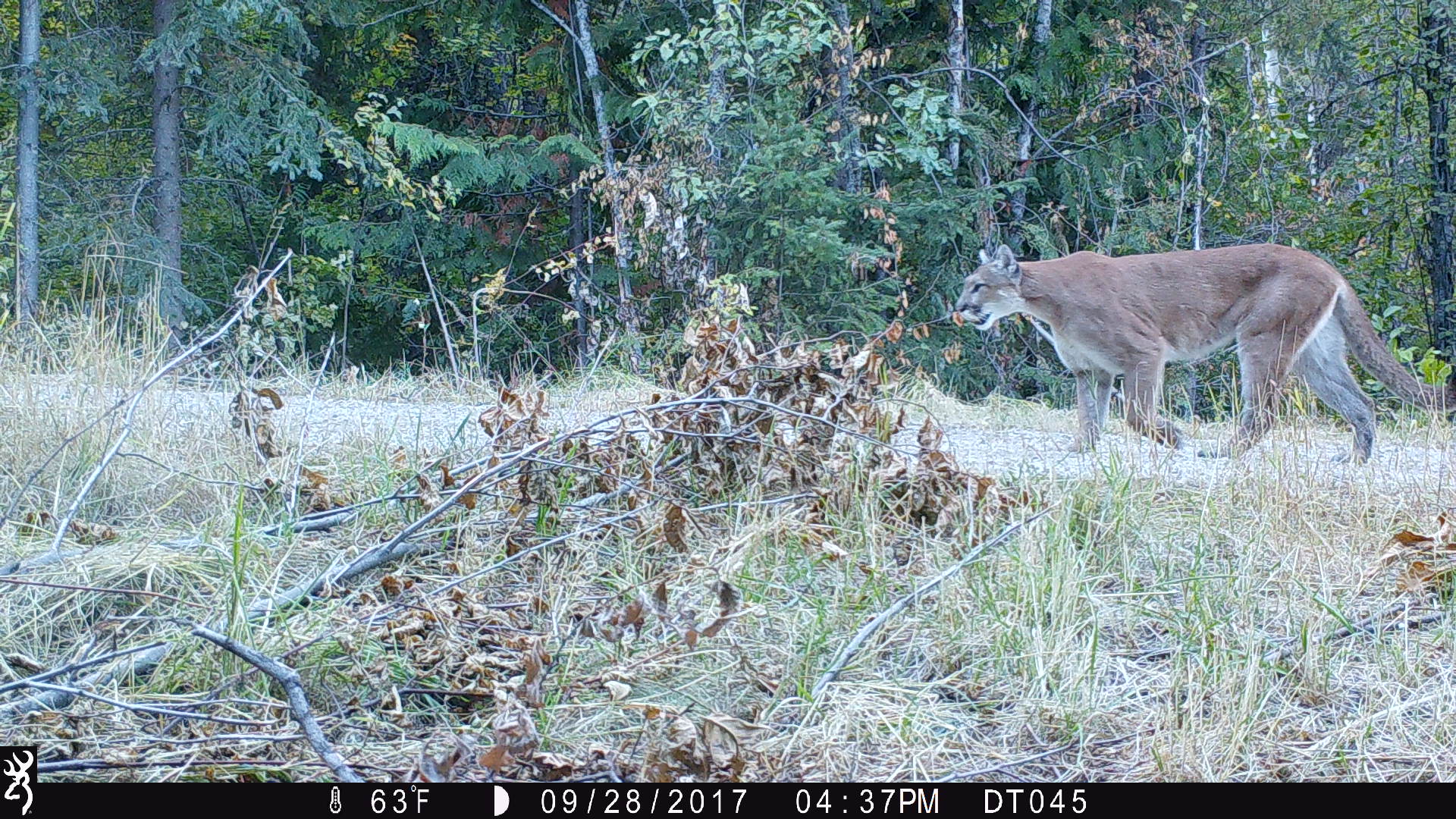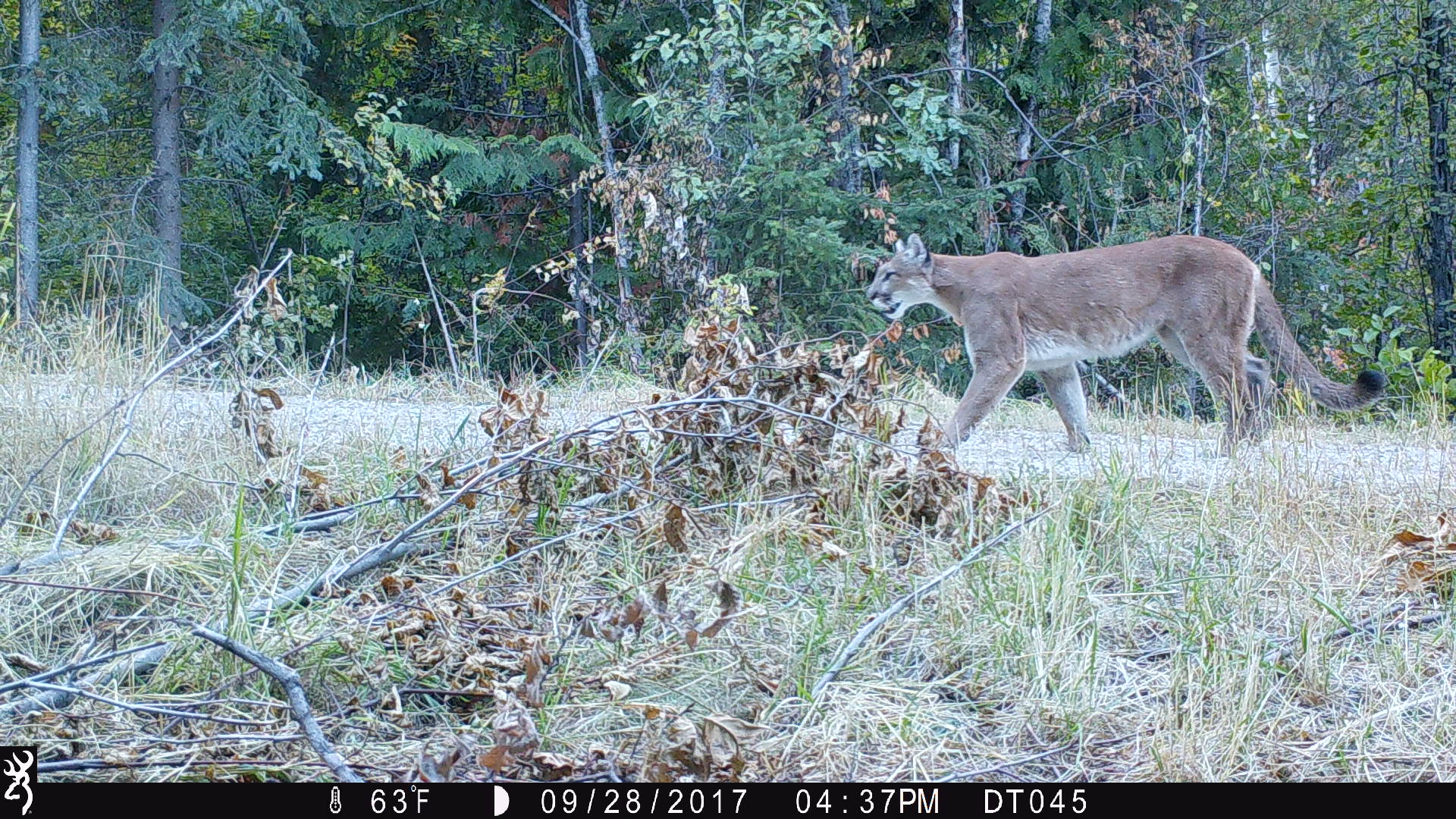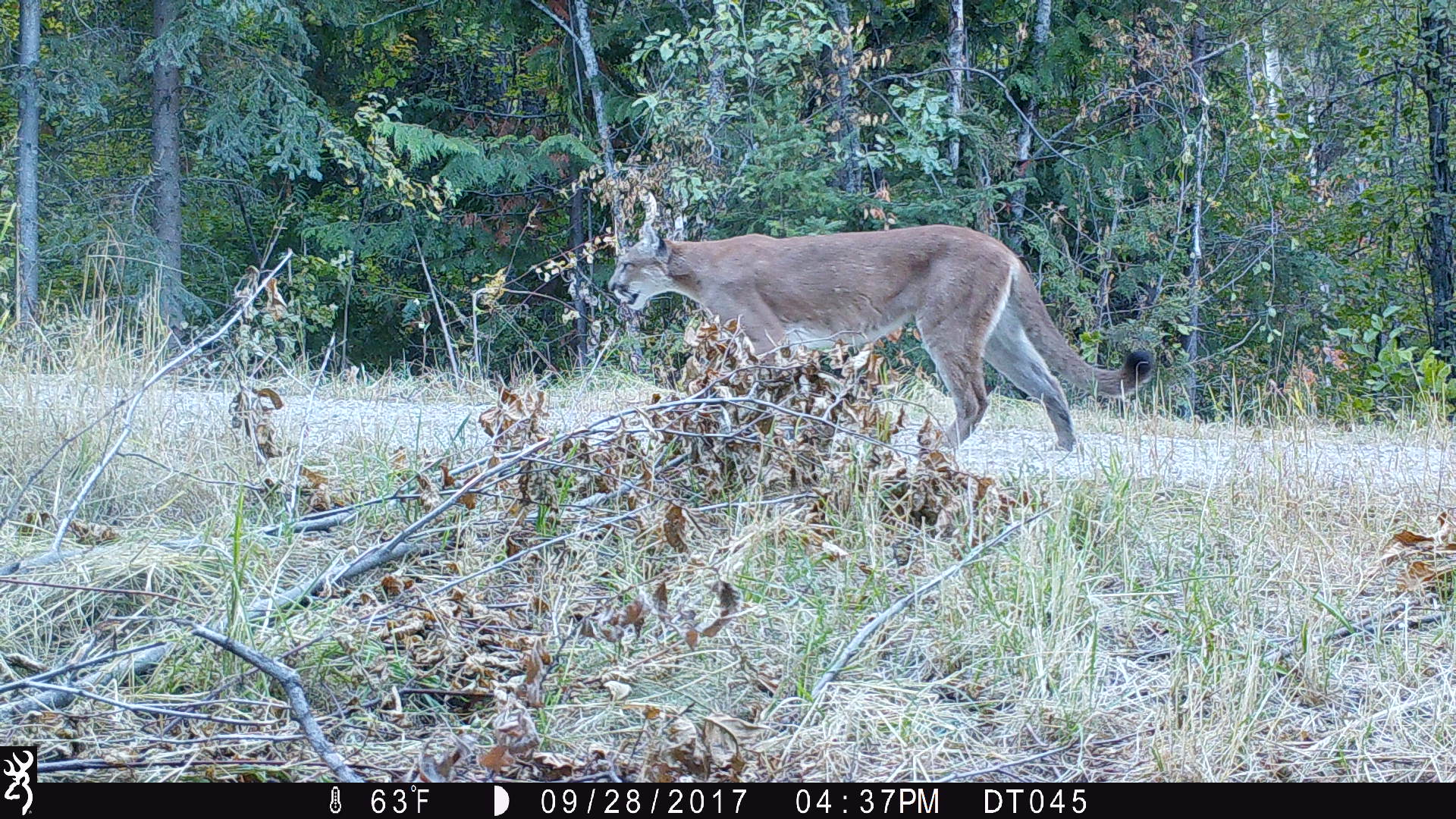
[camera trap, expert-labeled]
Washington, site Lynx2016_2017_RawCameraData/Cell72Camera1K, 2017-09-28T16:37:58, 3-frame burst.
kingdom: Animalia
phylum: Chordata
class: Mammalia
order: Carnivora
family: Felidae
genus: Puma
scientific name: Puma concolor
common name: mountain lion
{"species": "Puma concolor (mountain lion)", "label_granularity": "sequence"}